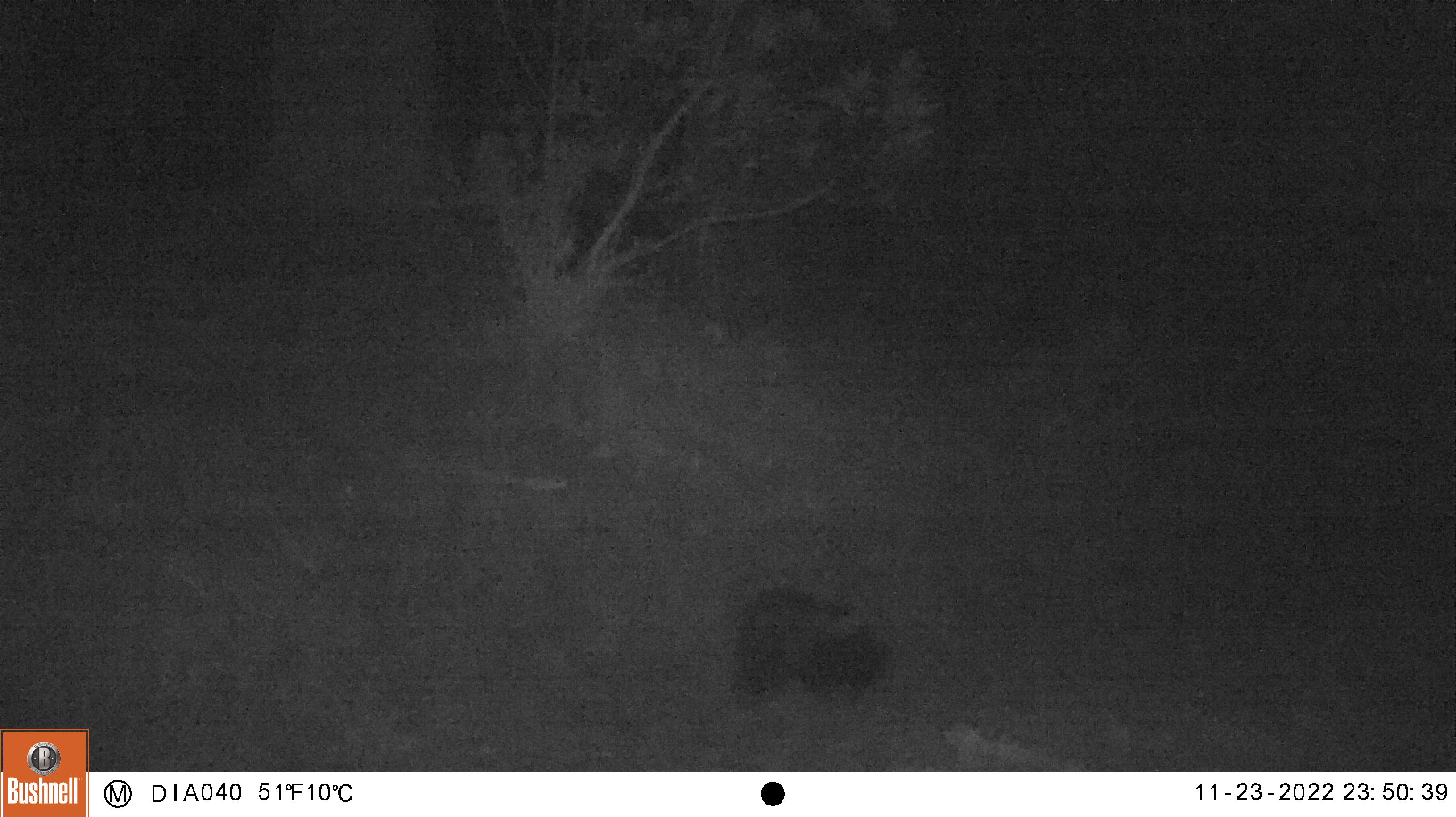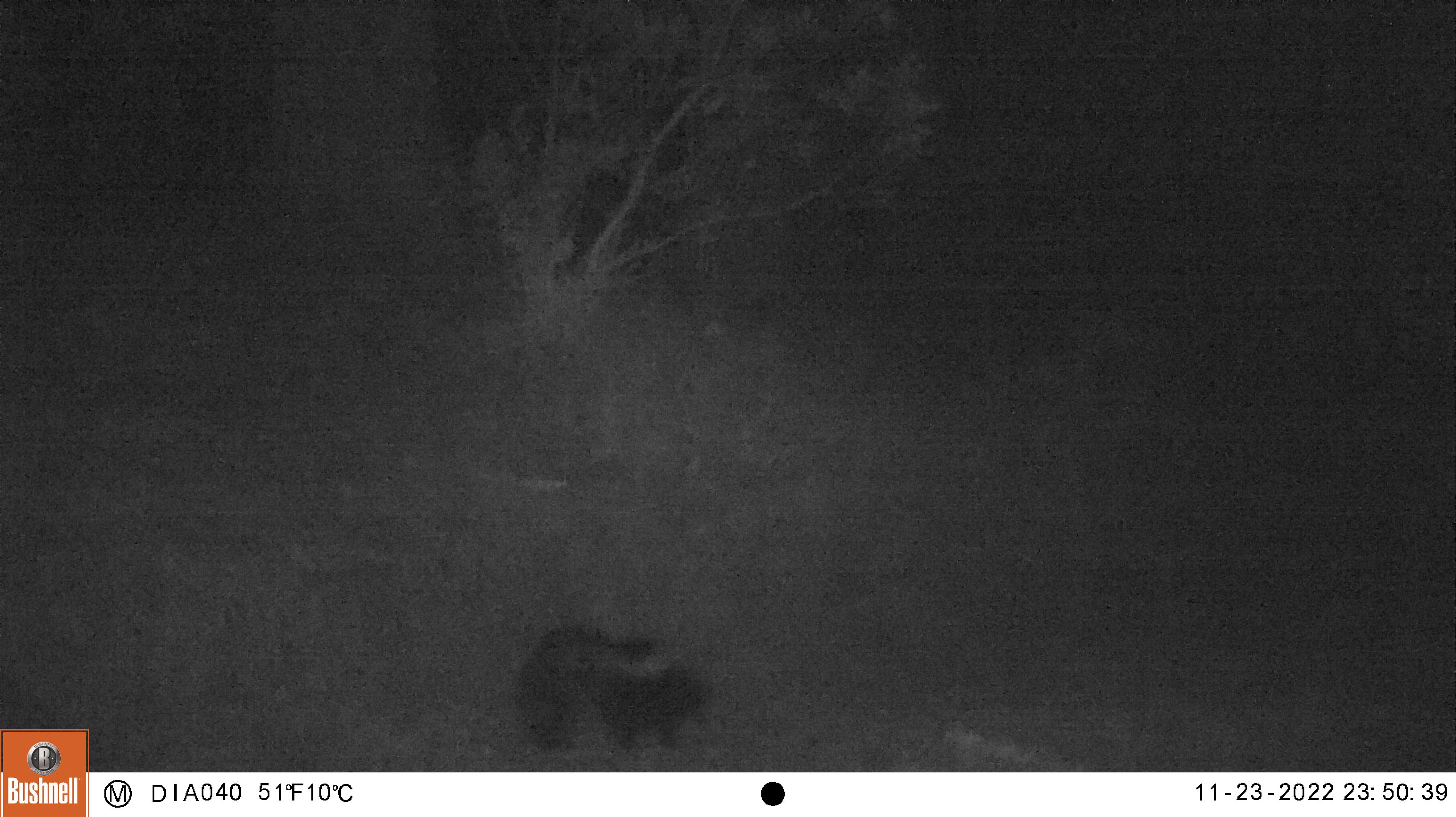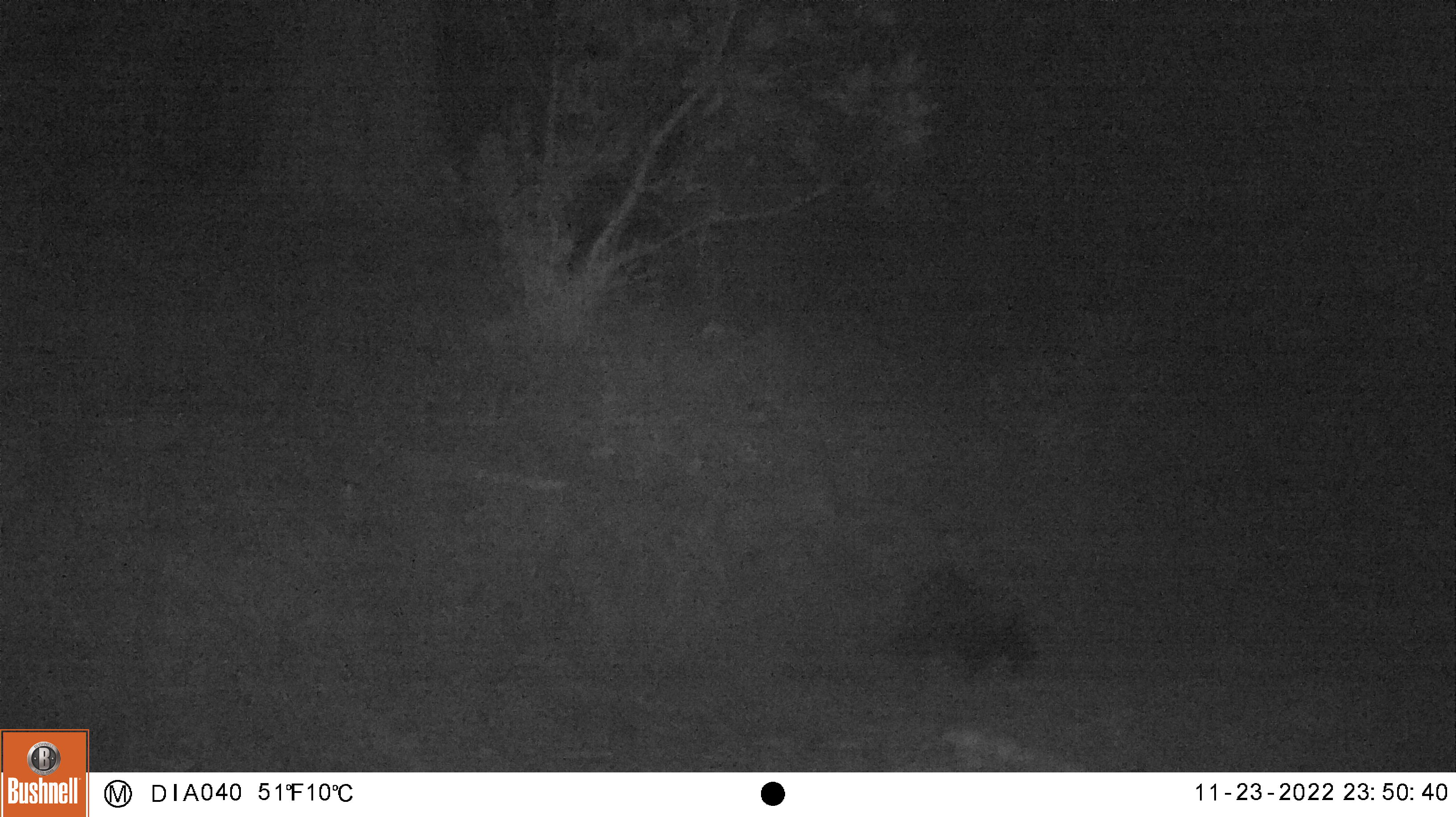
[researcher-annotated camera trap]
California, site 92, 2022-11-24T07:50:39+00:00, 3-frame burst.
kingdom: Animalia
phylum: Chordata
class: Mammalia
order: Carnivora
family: Mephitidae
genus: Mephitis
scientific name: Mephitis mephitis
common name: striped skunk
Striped skunk (Mephitis mephitis).